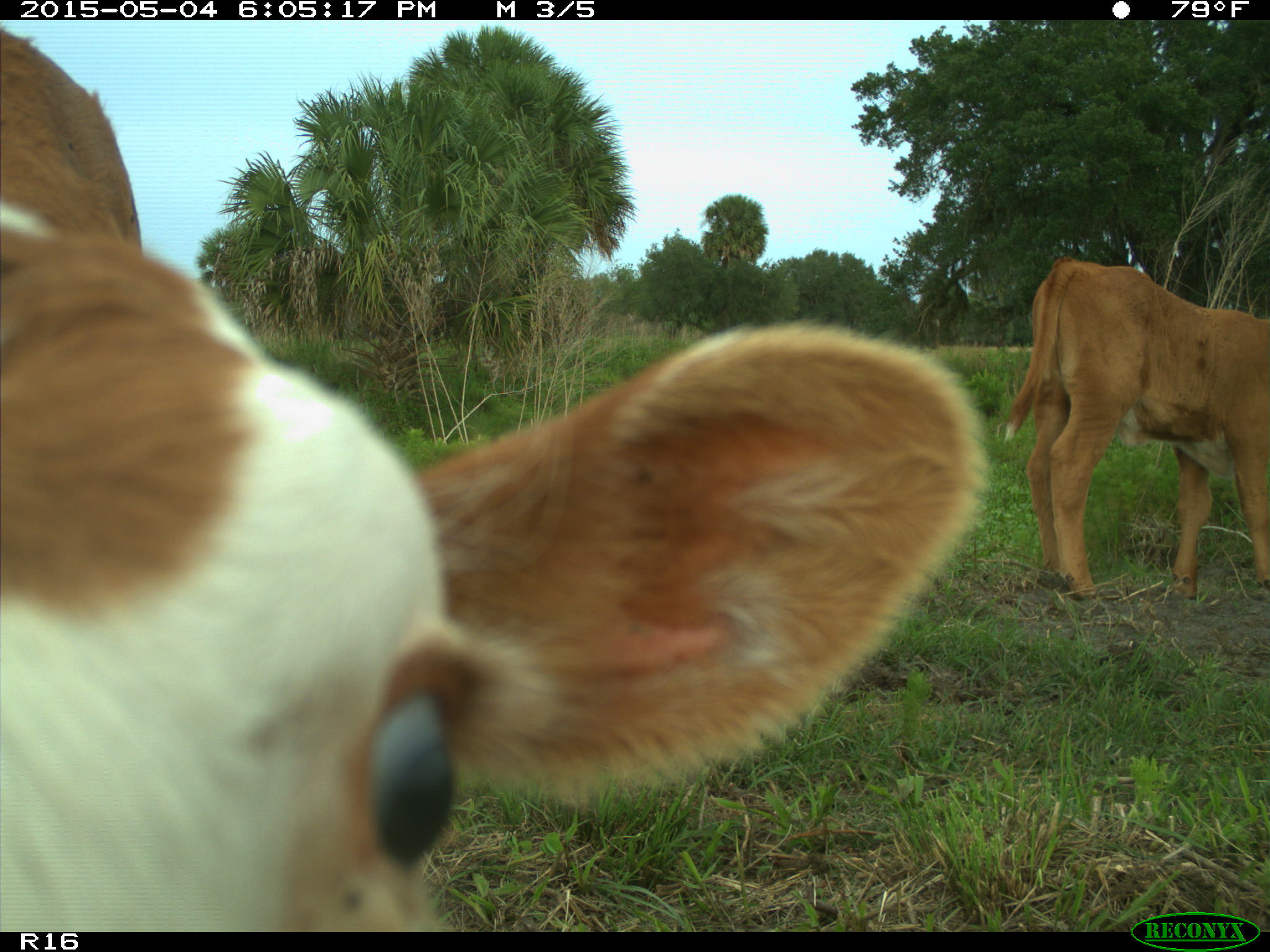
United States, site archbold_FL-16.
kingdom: Animalia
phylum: Chordata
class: Mammalia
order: Artiodactyla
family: Bovidae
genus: Bos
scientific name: Bos taurus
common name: domestic cow